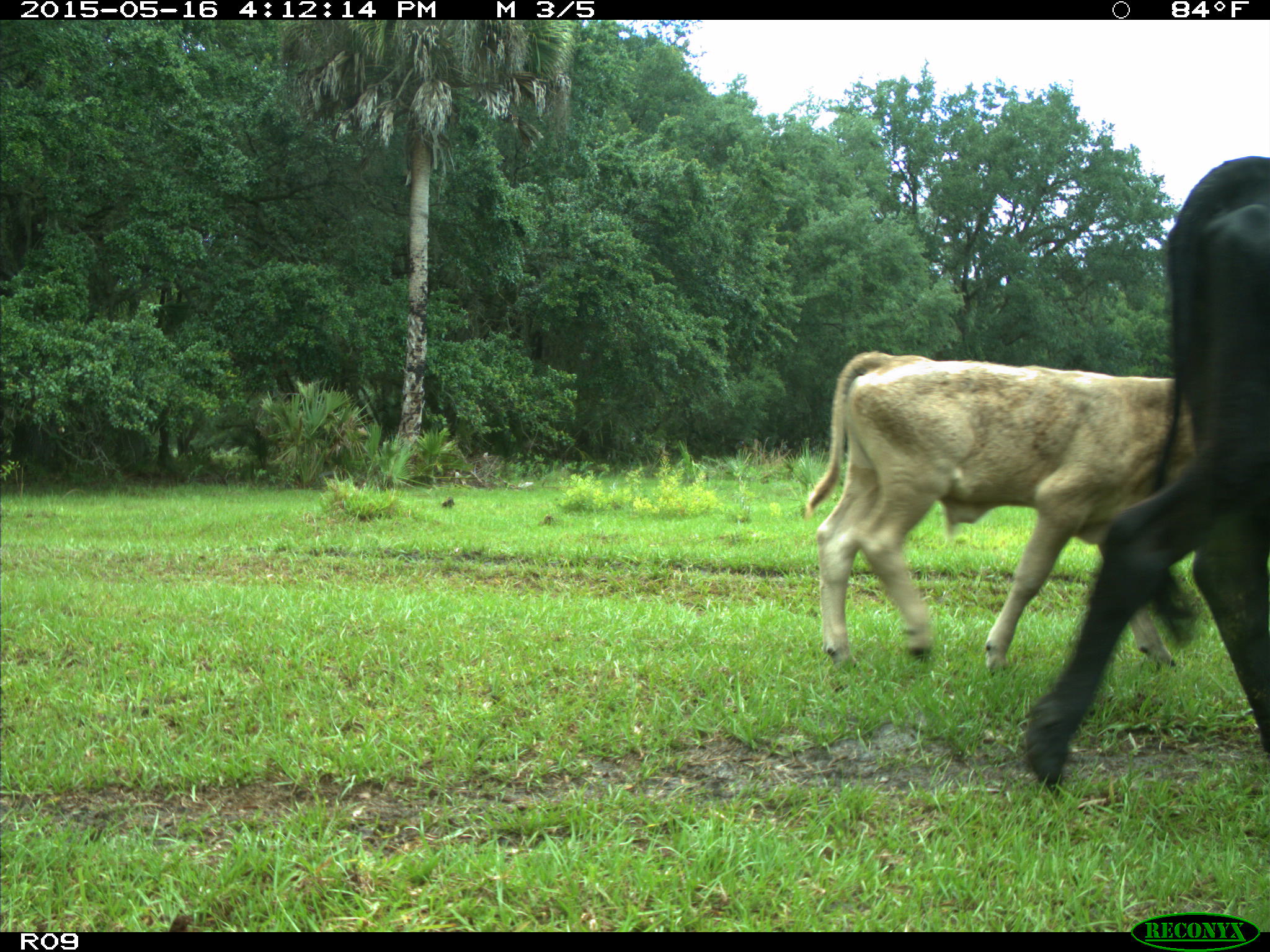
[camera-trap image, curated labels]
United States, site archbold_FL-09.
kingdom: Animalia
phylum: Chordata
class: Mammalia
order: Artiodactyla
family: Bovidae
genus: Bos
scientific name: Bos taurus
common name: domestic cow